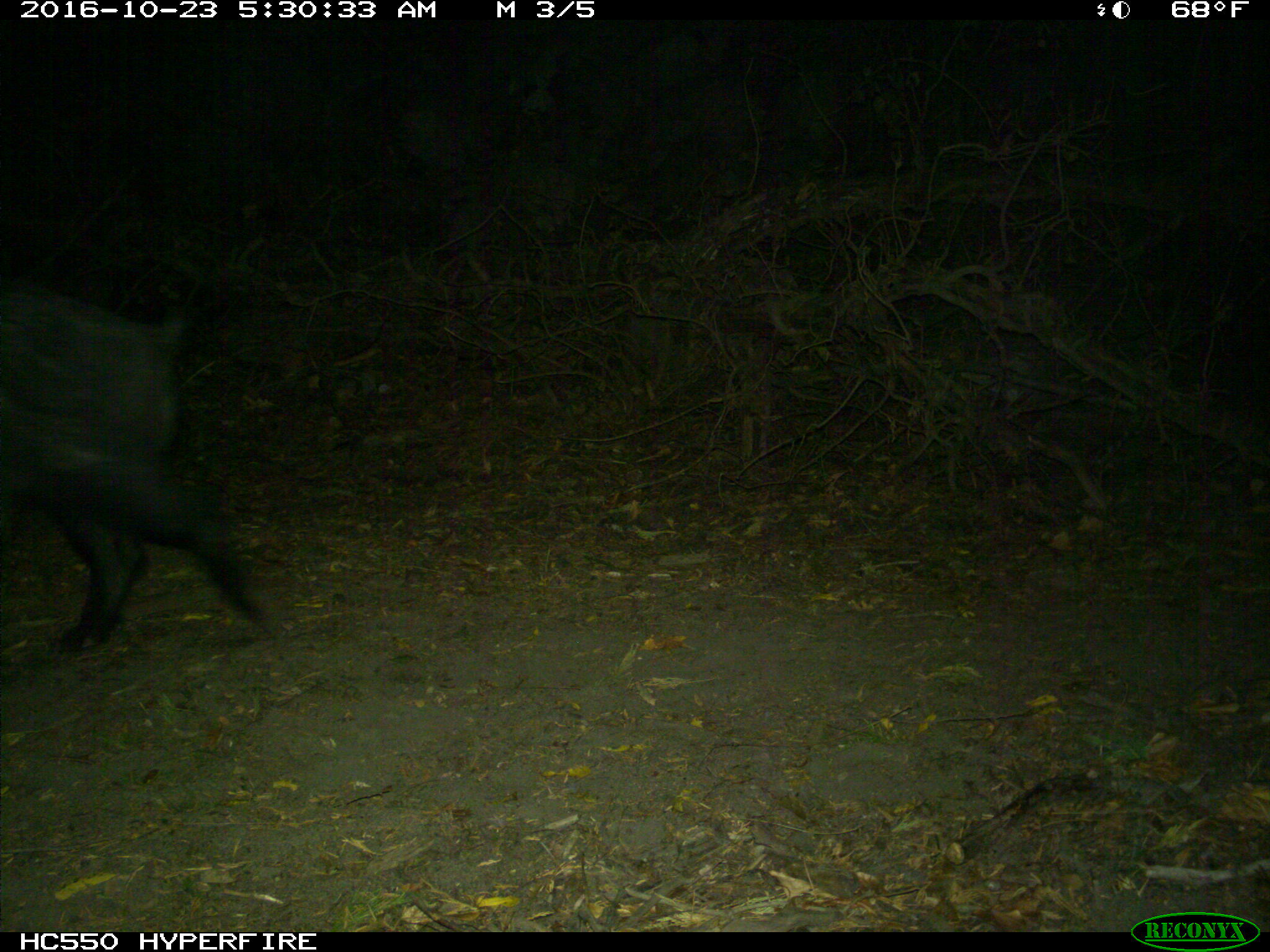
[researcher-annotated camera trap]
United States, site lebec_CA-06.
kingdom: Animalia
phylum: Chordata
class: Mammalia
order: Artiodactyla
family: Suidae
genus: Sus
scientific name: Sus scrofa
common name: wild boar